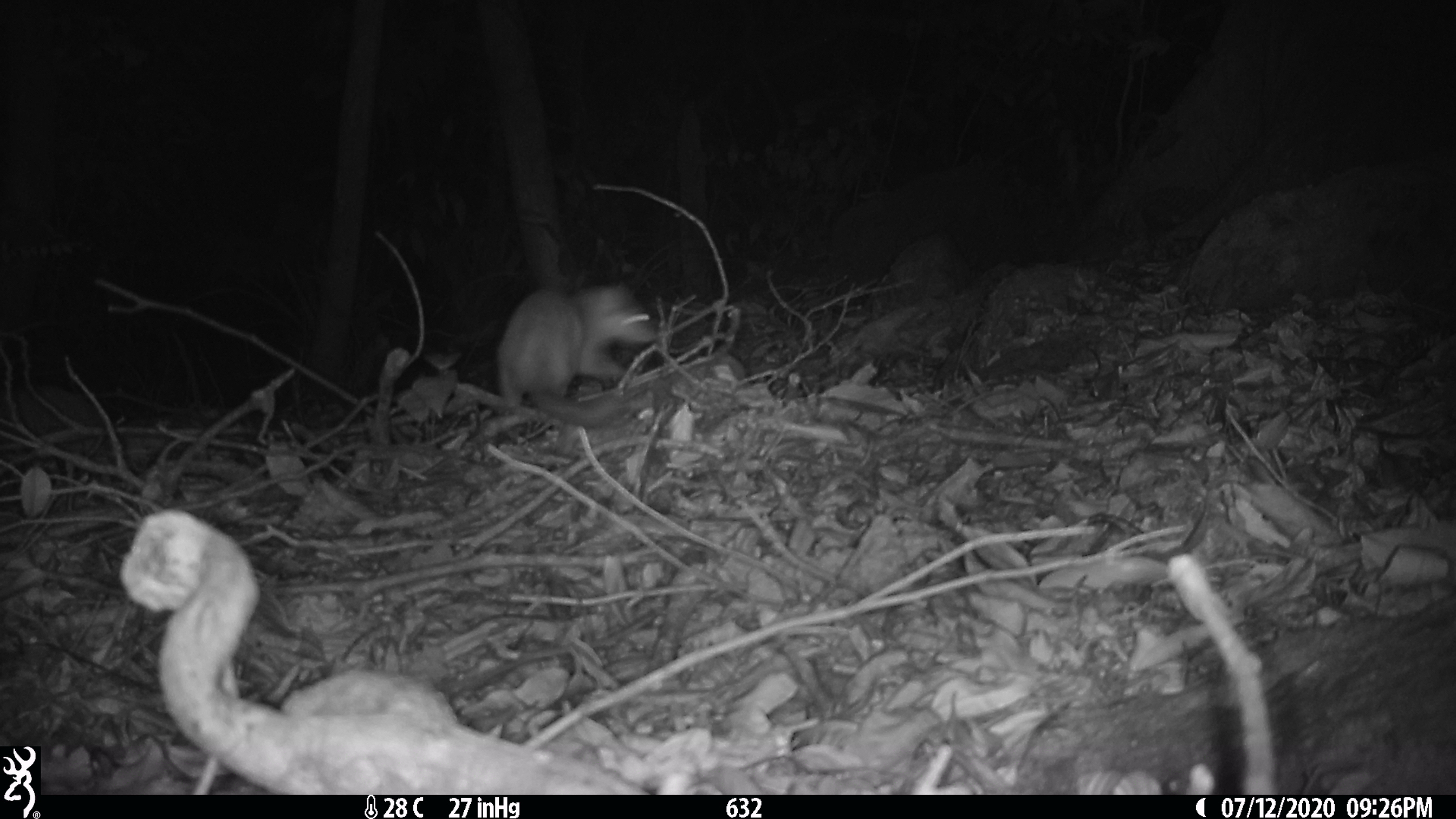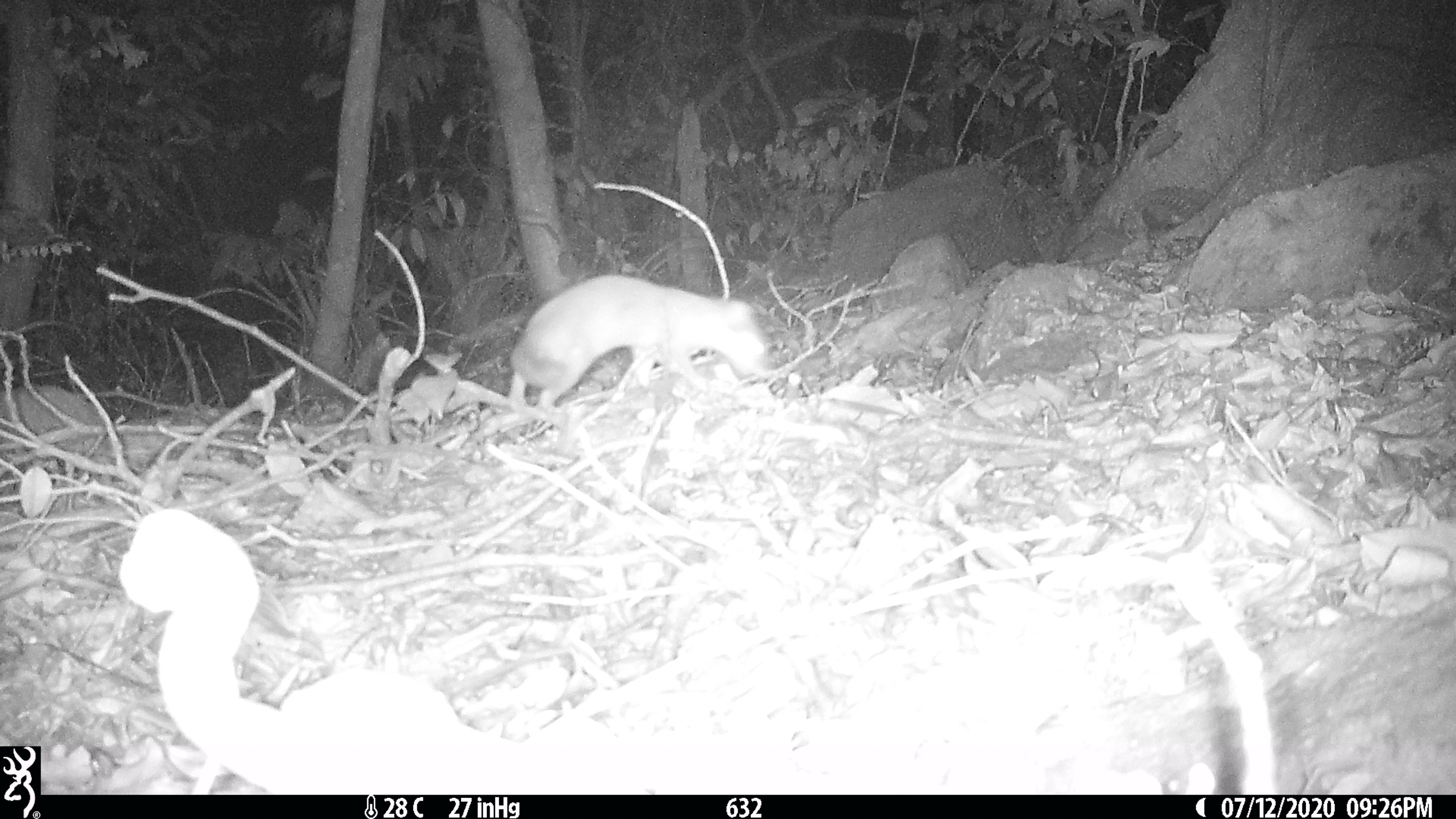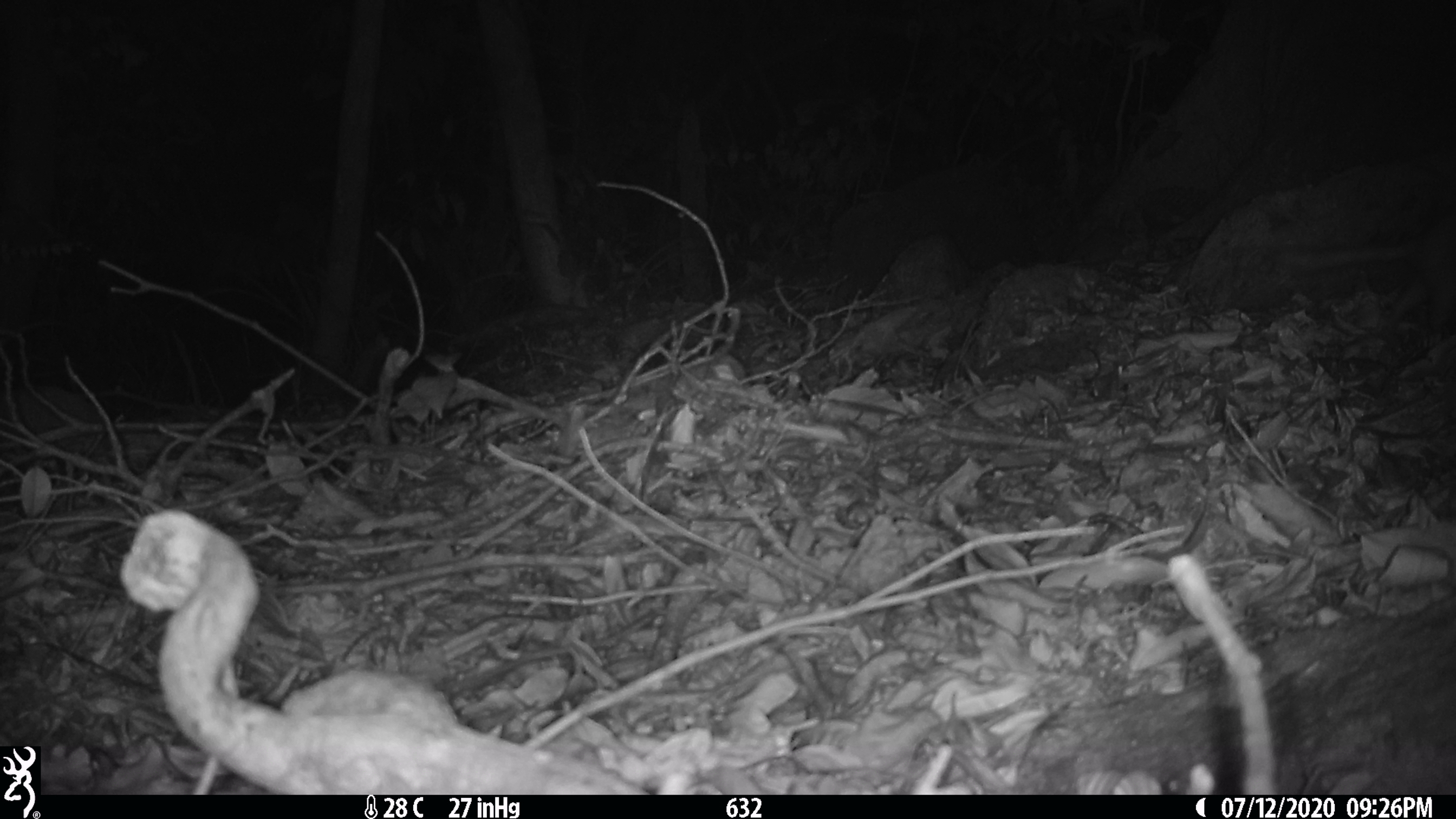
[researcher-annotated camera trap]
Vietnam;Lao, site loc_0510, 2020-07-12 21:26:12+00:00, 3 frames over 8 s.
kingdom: Animalia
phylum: Chordata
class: Mammalia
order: Carnivora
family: Mustelidae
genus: Melogale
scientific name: Melogale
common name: ferret badger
Ferret badger (Melogale). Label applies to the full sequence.